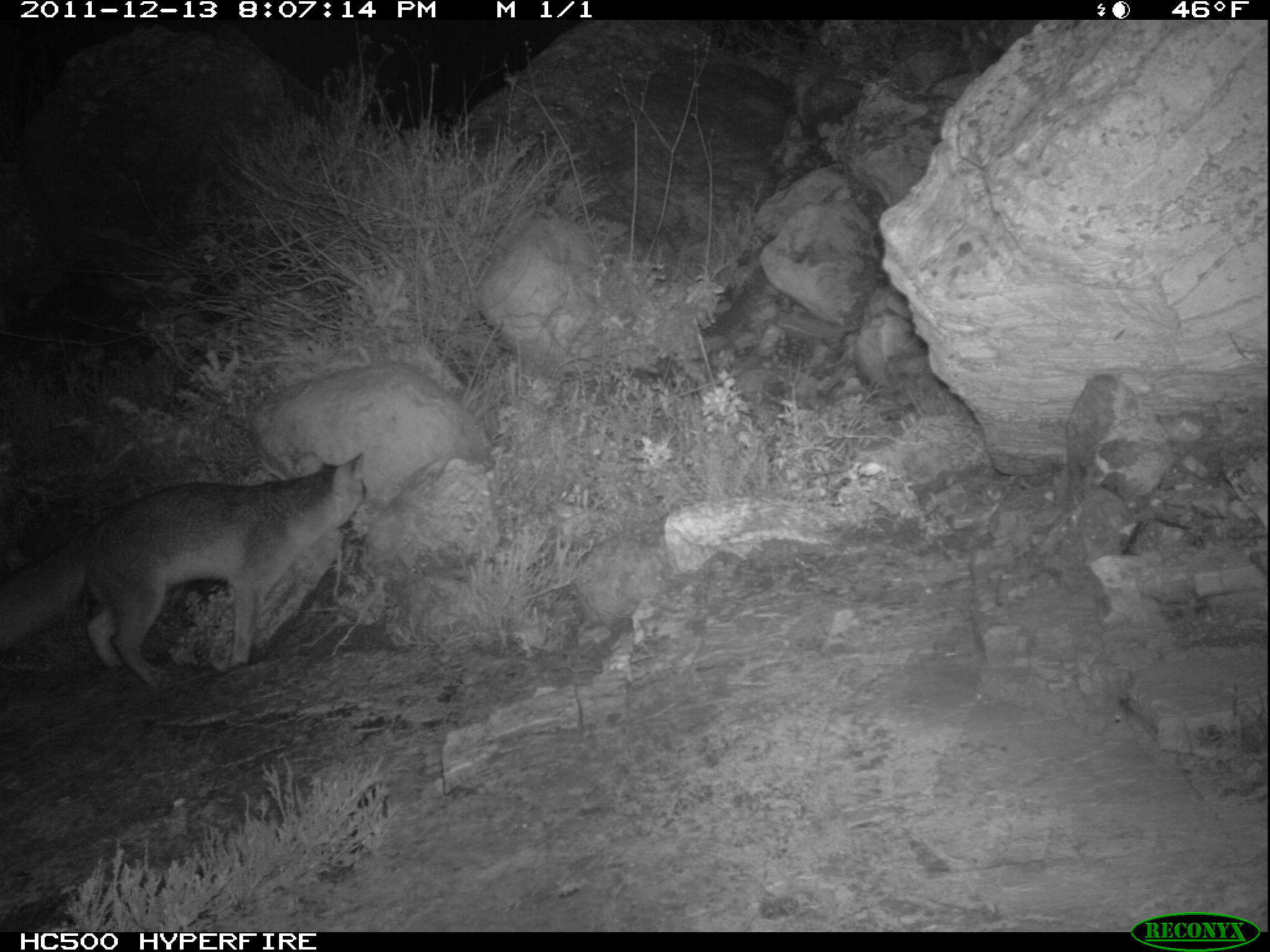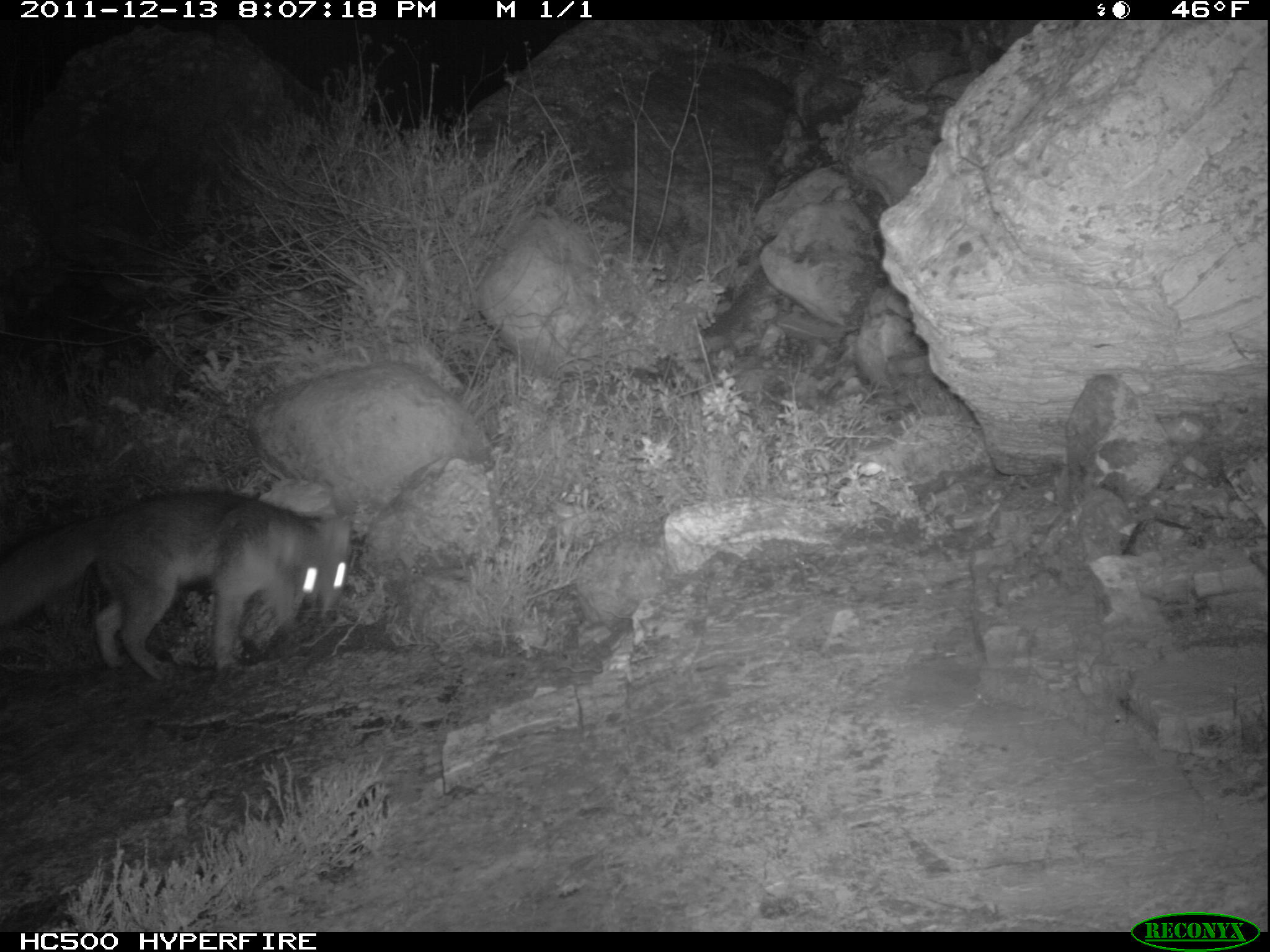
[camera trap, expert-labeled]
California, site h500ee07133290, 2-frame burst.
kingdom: Animalia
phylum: Chordata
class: Mammalia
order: Carnivora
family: Canidae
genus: Urocyon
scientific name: Urocyon littoralis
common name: island fox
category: fox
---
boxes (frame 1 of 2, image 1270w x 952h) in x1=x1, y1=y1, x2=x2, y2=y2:
fox: x1=0, y1=452, x2=365, y2=688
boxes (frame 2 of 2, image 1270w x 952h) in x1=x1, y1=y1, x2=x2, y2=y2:
fox: x1=0, y1=491, x2=350, y2=682